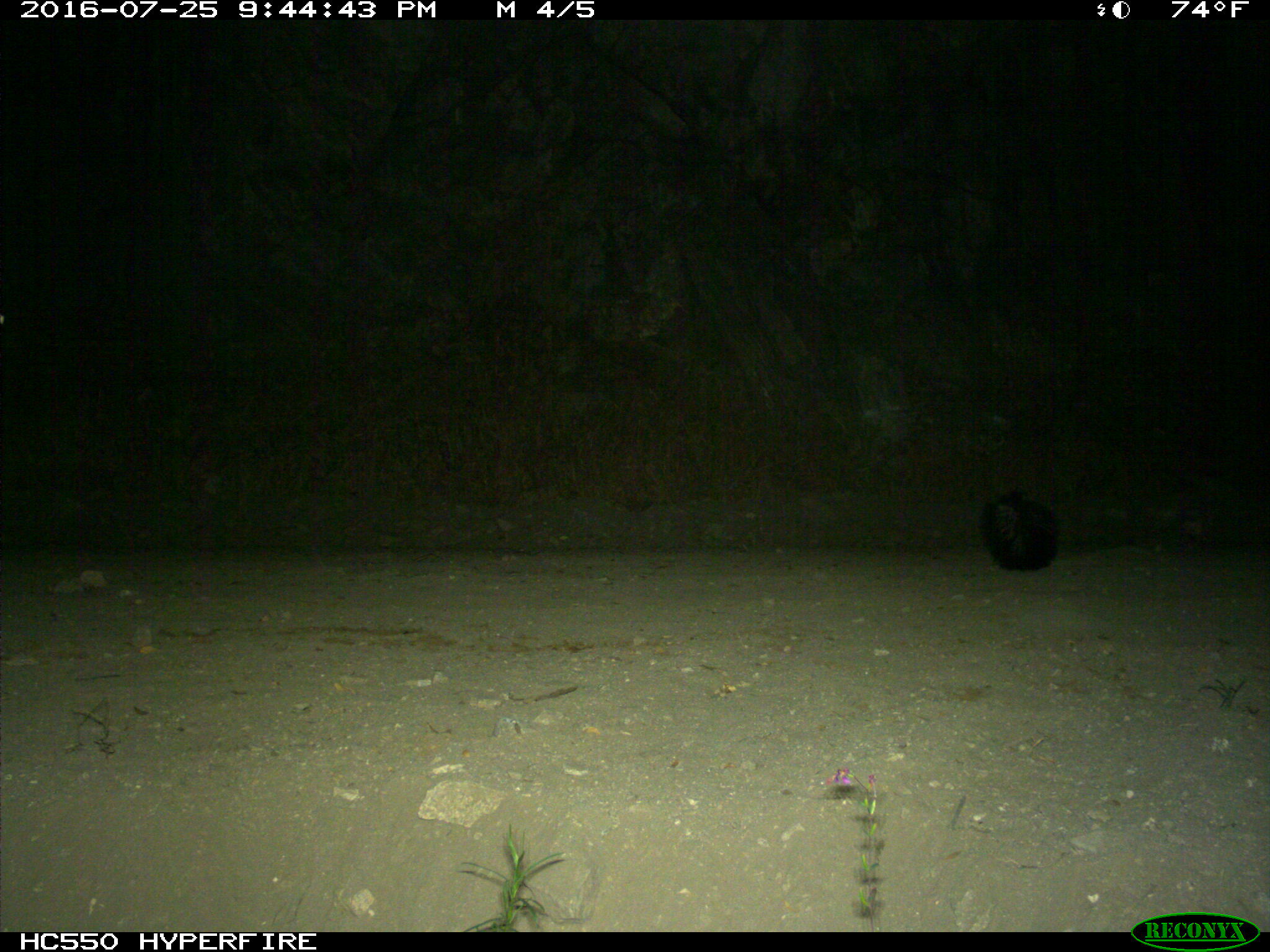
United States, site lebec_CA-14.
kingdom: Animalia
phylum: Chordata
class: Mammalia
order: Carnivora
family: Mephitidae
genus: Mephitis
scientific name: Mephitis mephitis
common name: striped skunk